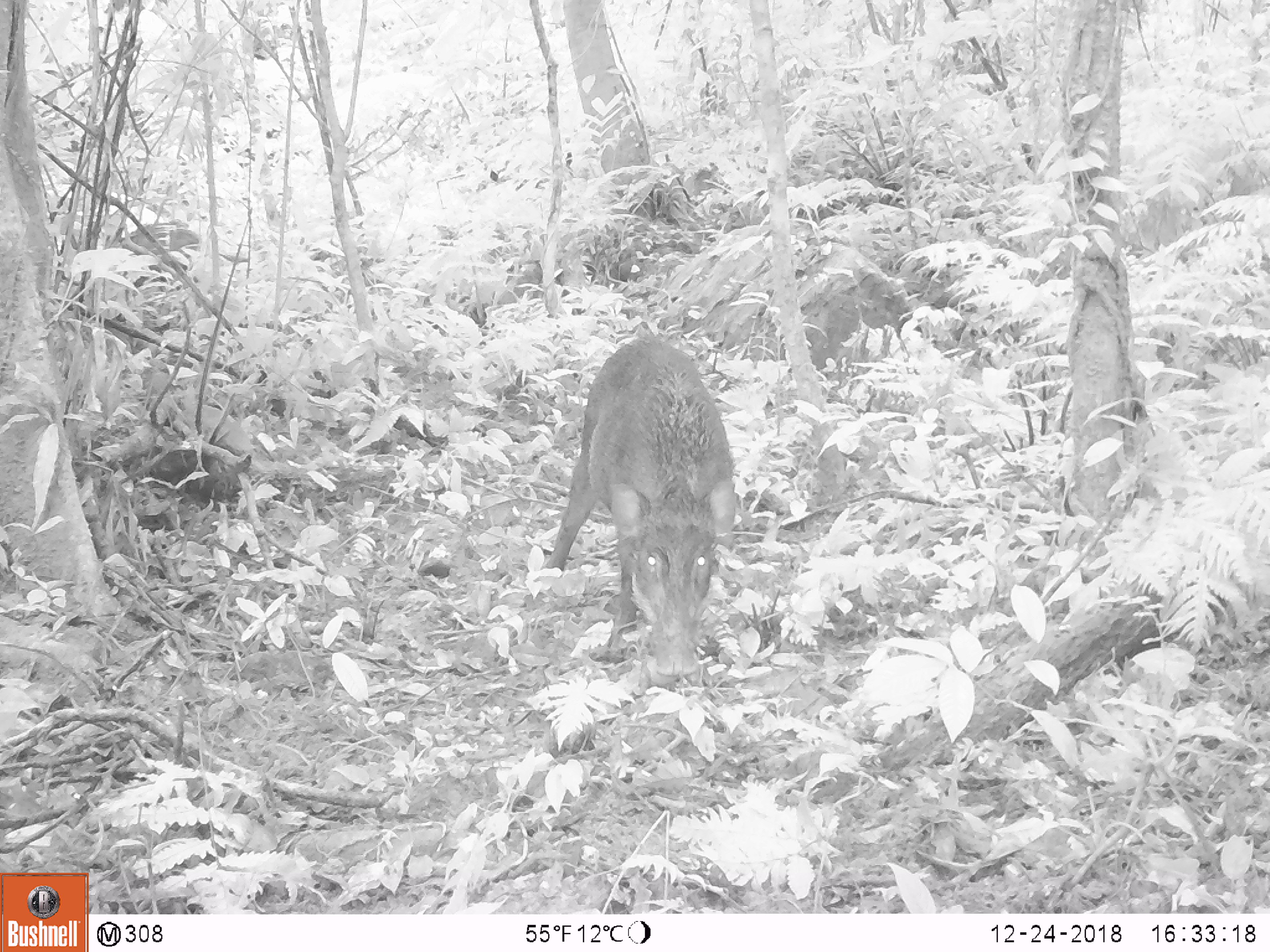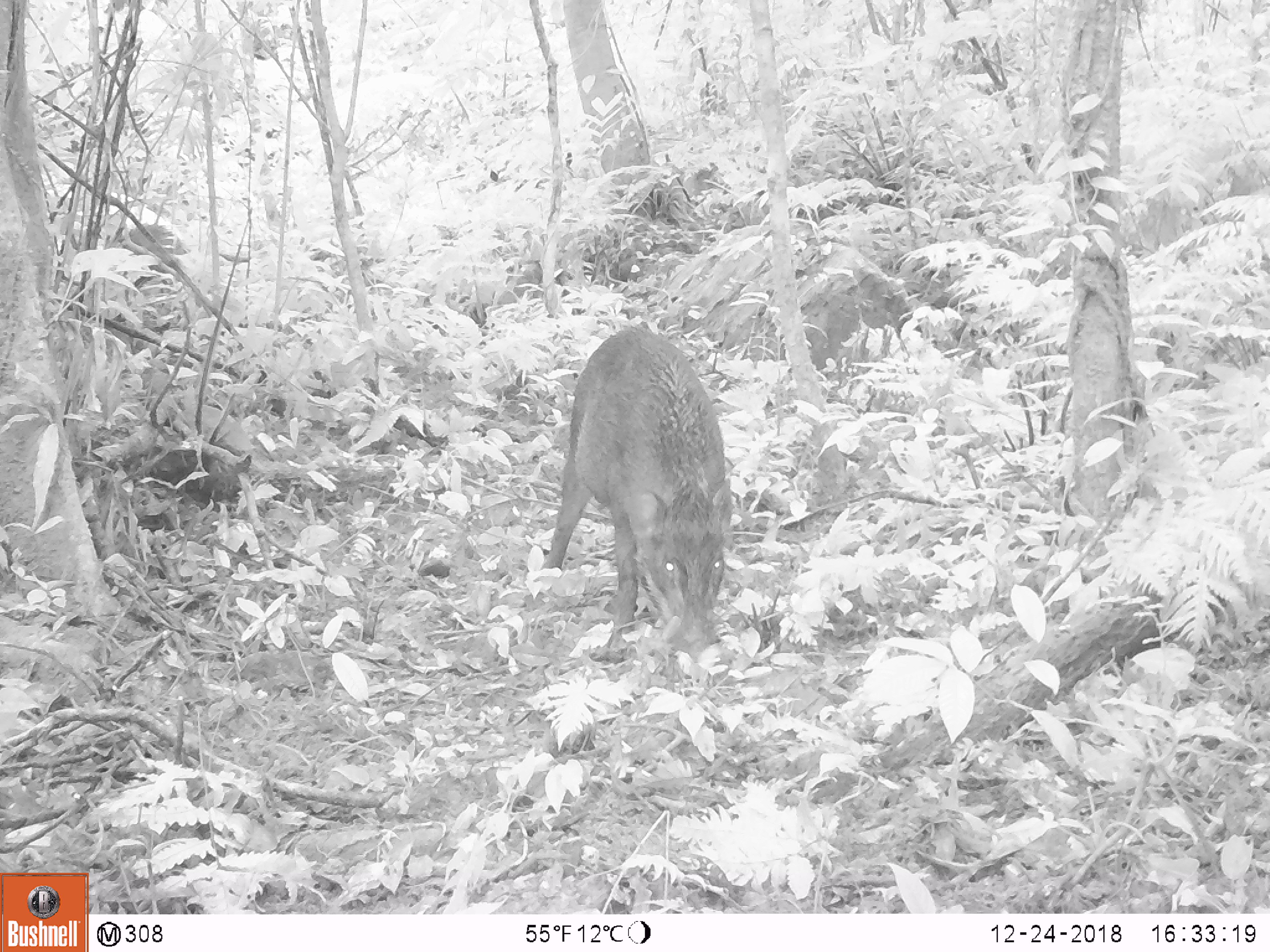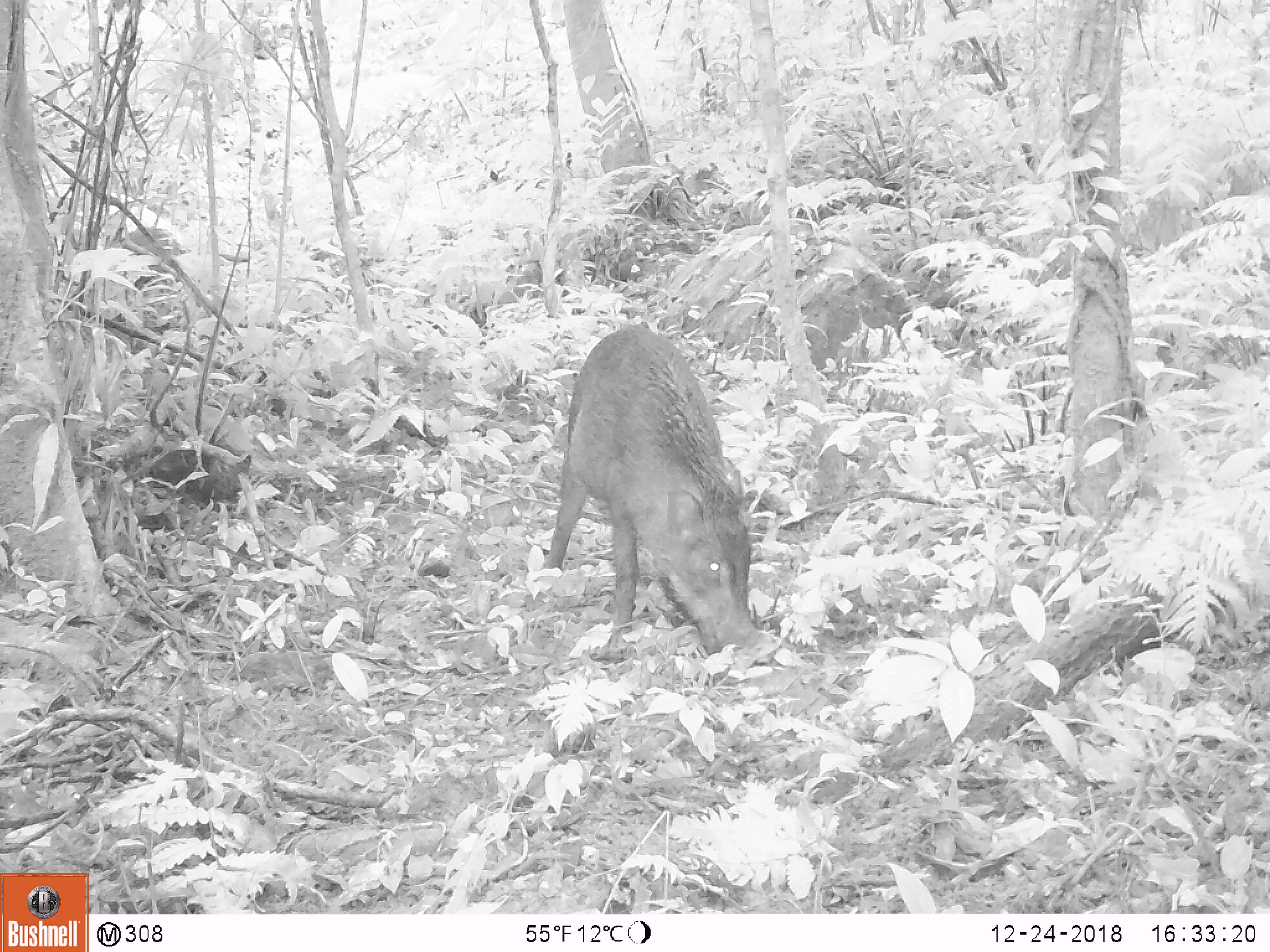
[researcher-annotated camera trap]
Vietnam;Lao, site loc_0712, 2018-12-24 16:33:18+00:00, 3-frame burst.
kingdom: Animalia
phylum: Chordata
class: Mammalia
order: Artiodactyla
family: Suidae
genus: Sus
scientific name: Sus scrofa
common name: eurasian wild pig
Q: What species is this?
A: Eurasian wild pig (Sus scrofa).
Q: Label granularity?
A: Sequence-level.